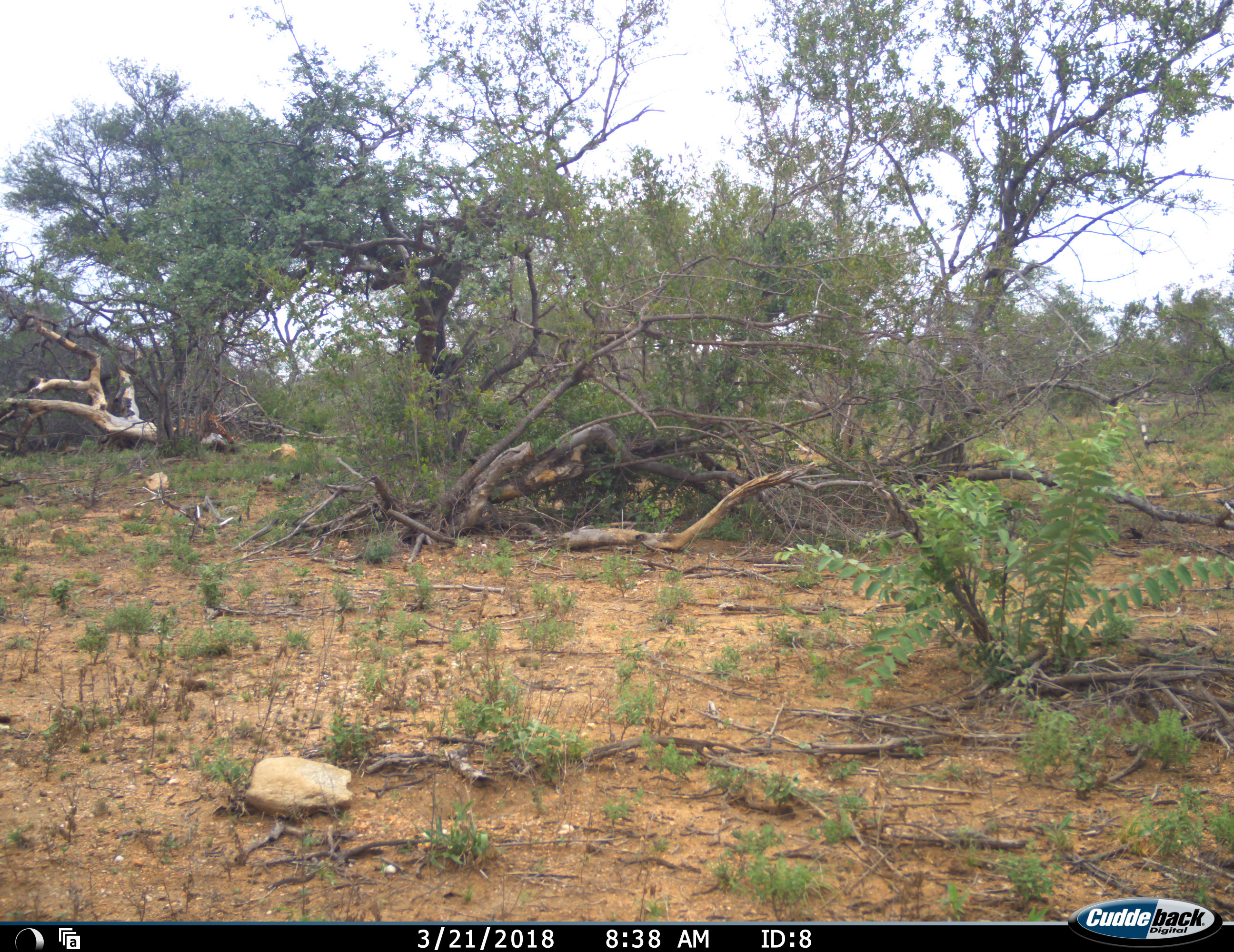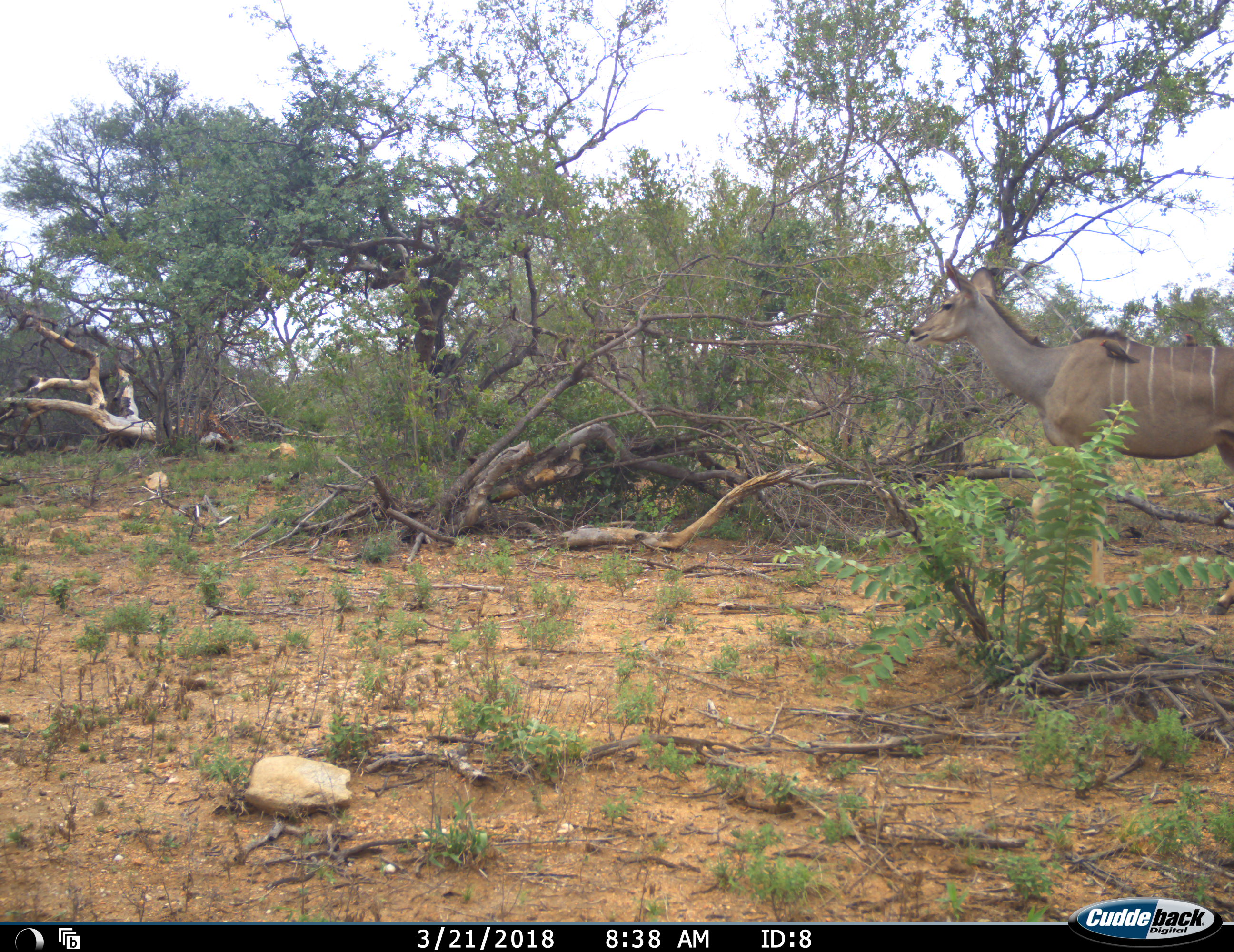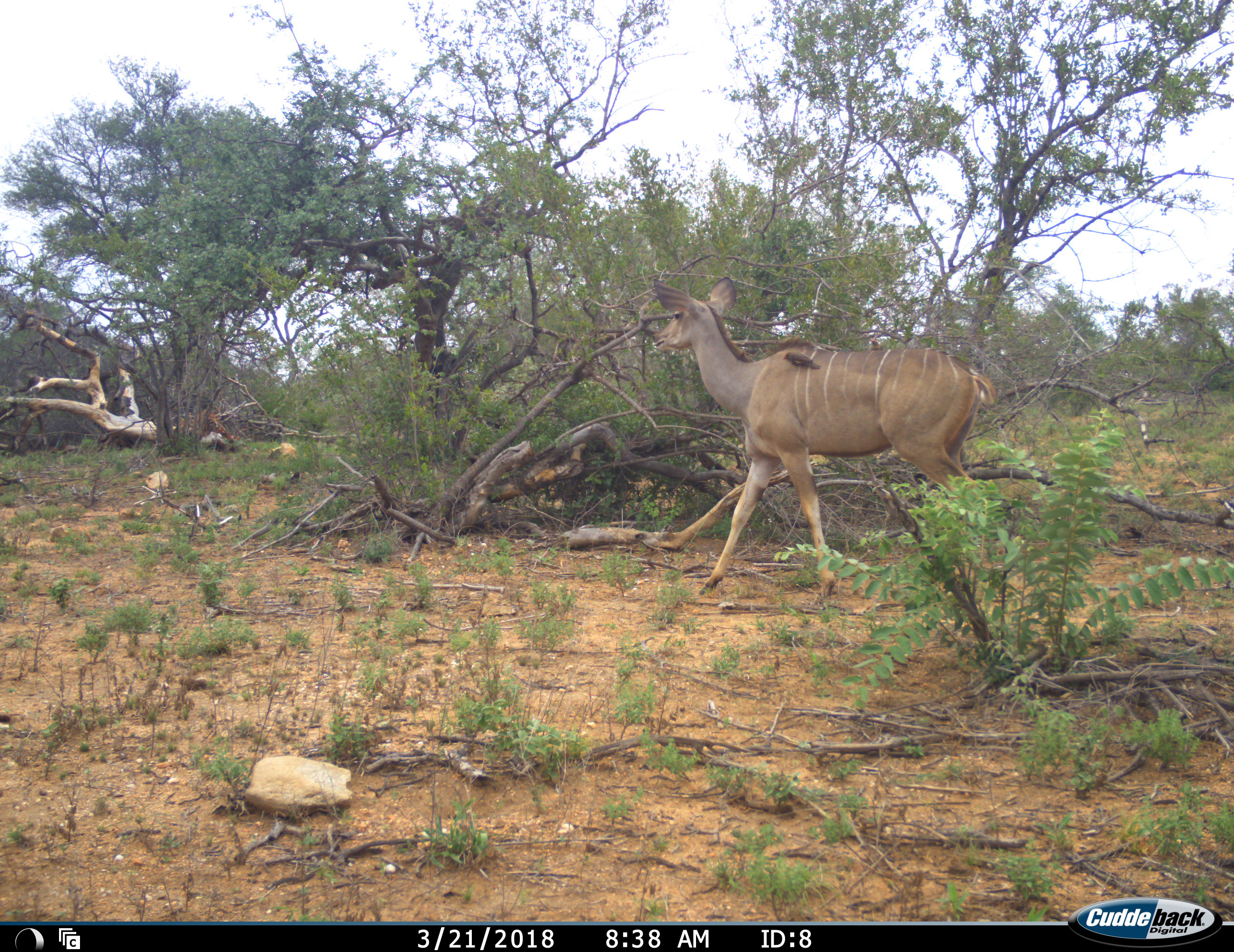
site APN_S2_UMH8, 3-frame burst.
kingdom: Animalia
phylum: Chordata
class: Aves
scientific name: Aves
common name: bird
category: birdother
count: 2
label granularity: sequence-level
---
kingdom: Animalia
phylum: Chordata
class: Mammalia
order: Artiodactyla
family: Bovidae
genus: Tragelaphus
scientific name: Tragelaphus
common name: kudu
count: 1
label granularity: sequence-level